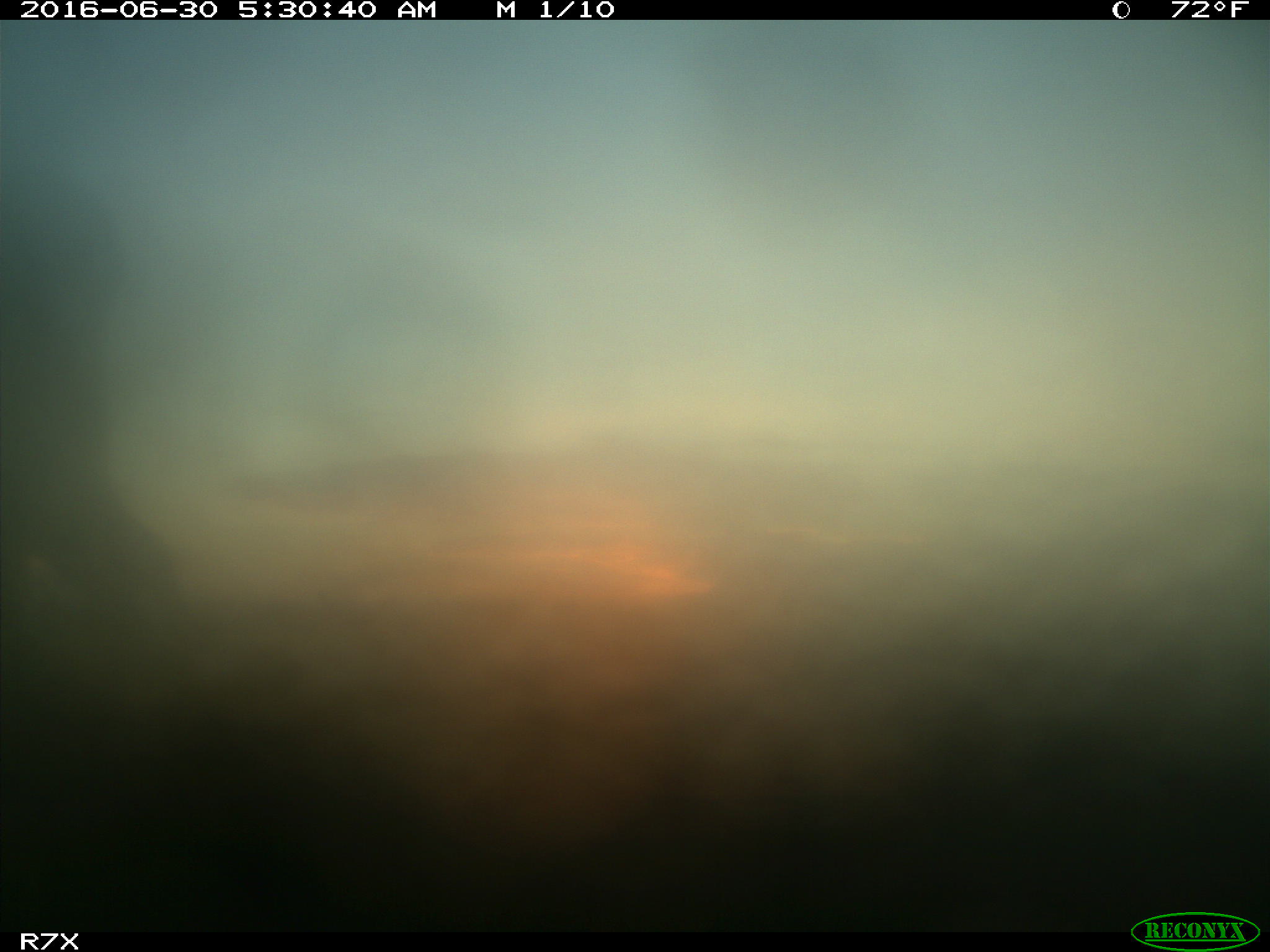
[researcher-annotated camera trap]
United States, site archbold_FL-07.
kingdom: Animalia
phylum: Chordata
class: Mammalia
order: Artiodactyla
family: Bovidae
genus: Bos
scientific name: Bos taurus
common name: domestic cow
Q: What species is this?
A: Bos taurus (domestic cow).